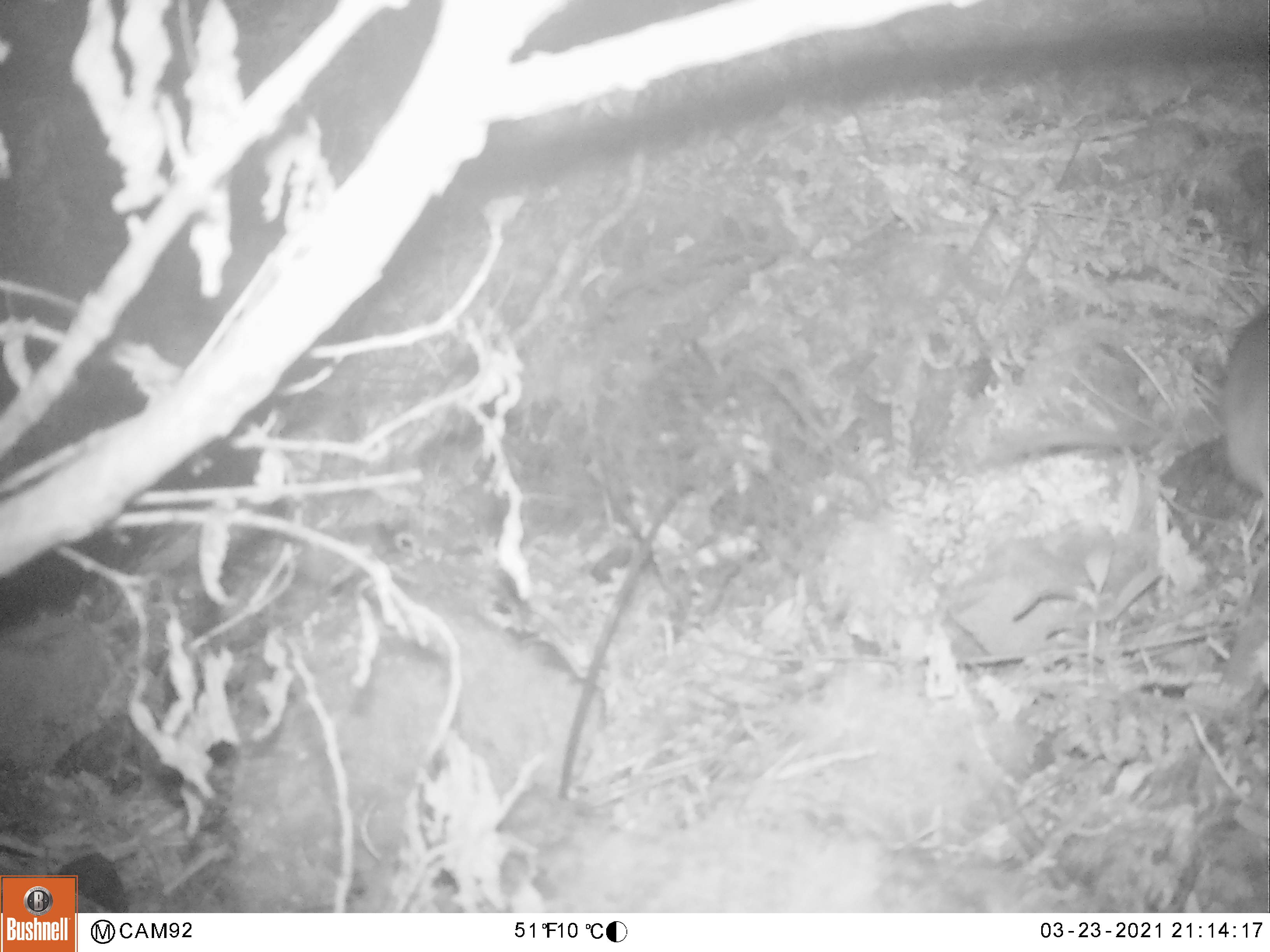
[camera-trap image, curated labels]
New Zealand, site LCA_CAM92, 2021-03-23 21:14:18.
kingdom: Animalia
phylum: Chordata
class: Mammalia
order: Rodentia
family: Muridae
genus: Rattus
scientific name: Rattus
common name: rat